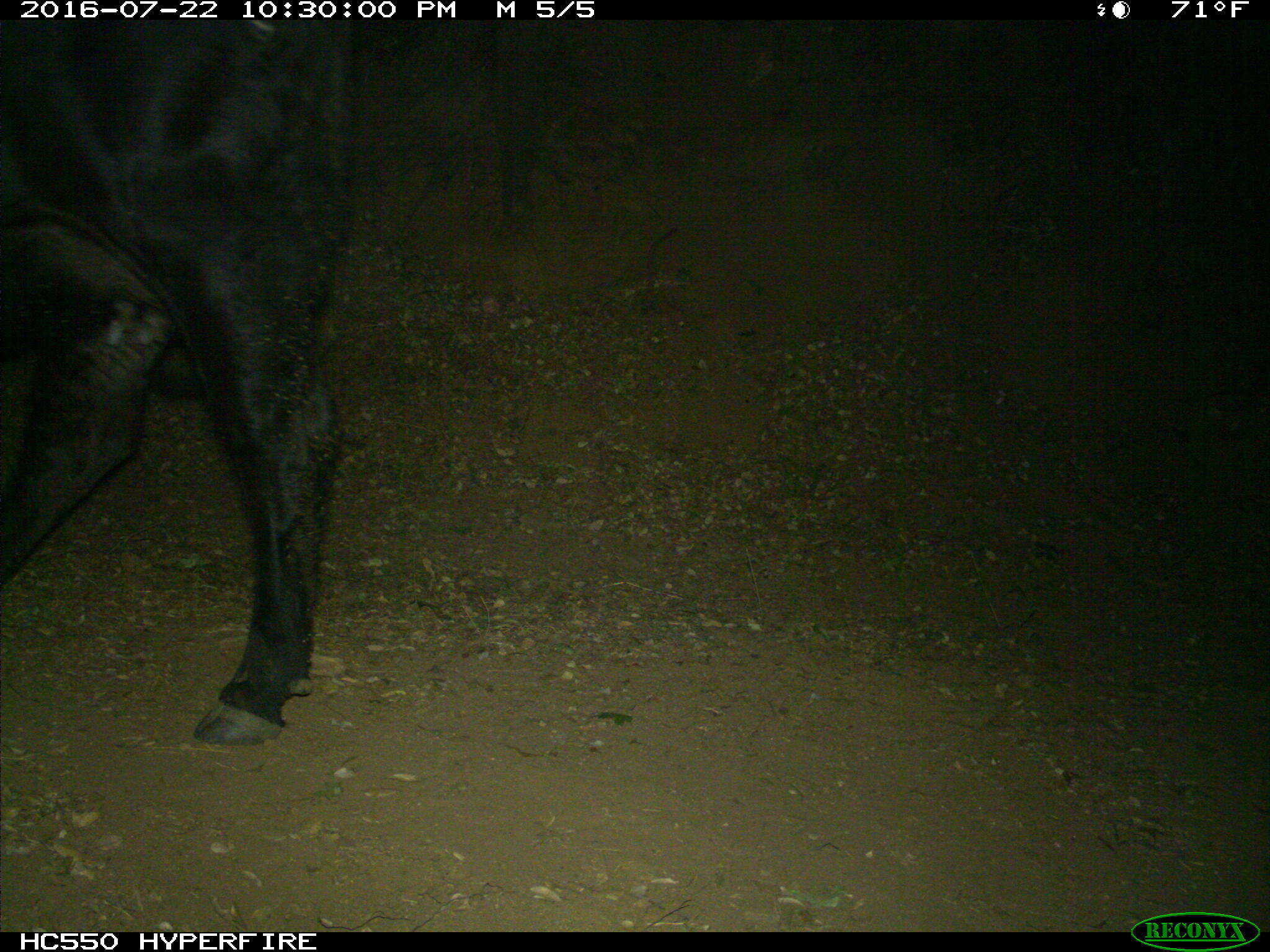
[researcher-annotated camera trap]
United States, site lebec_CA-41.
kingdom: Animalia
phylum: Chordata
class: Mammalia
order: Artiodactyla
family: Bovidae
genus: Bos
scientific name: Bos taurus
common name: domestic cow